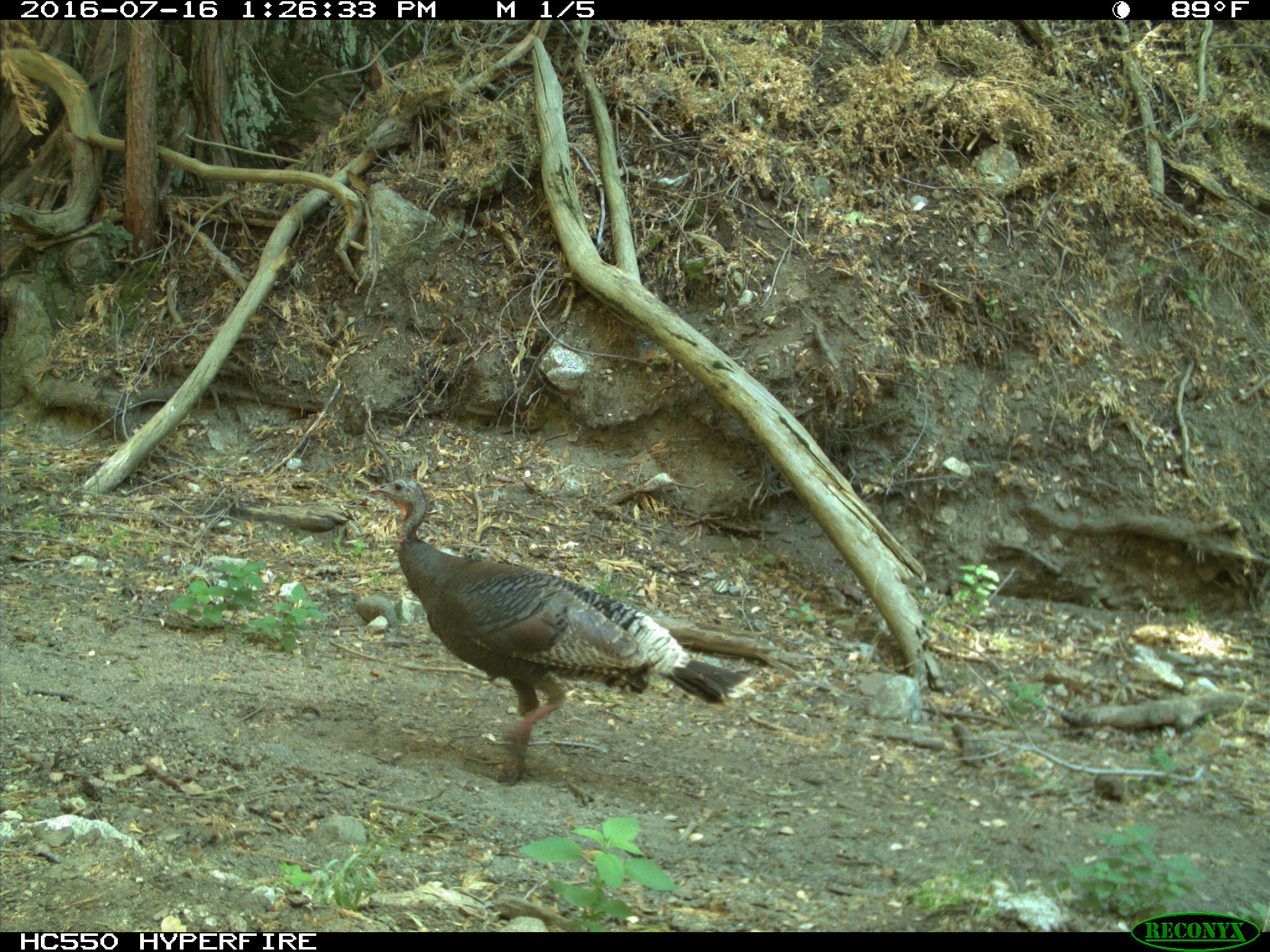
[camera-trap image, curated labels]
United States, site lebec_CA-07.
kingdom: Animalia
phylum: Chordata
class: Aves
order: Galliformes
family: Phasianidae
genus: Meleagris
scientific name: Meleagris gallopavo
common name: wild turkey